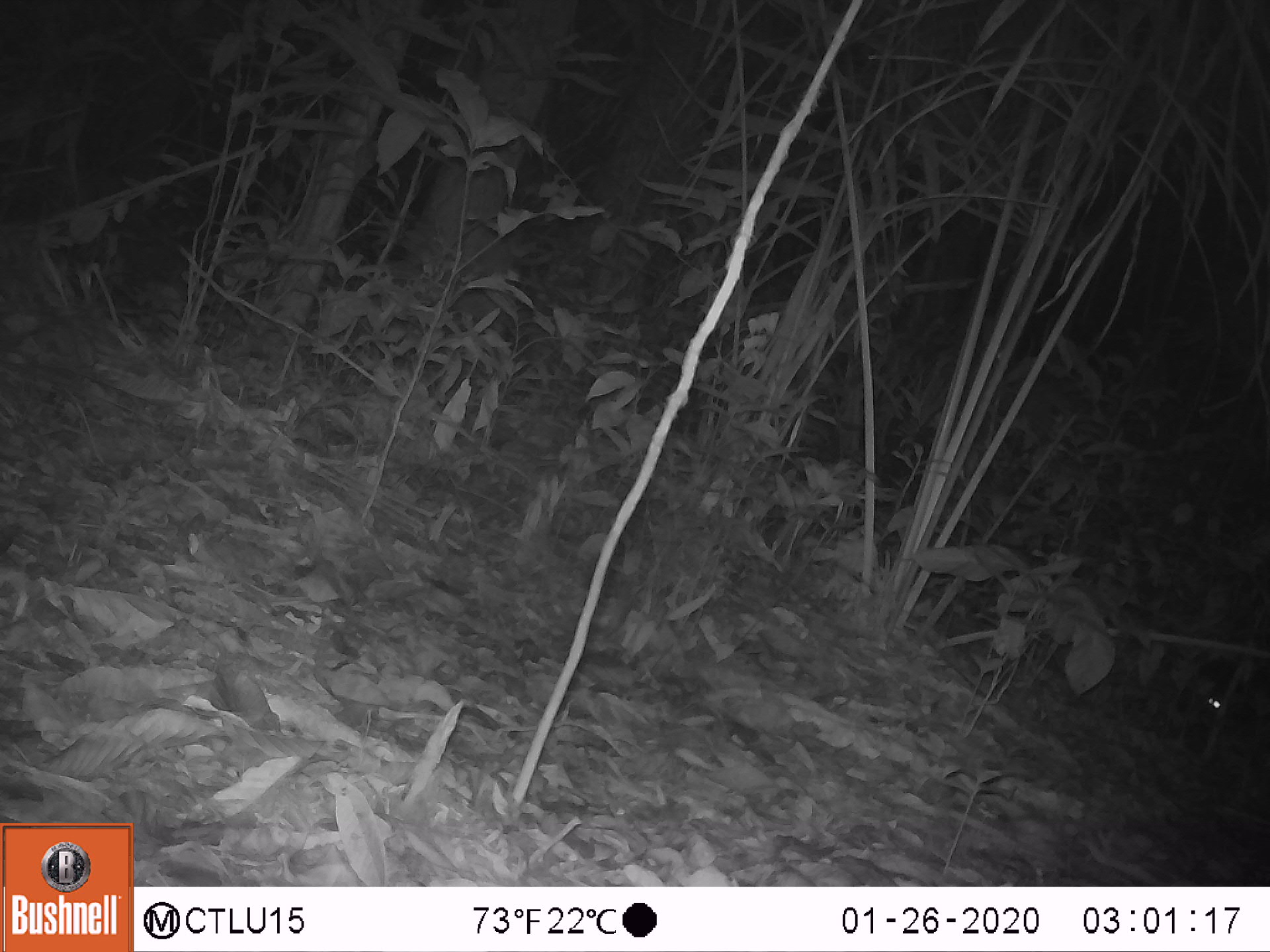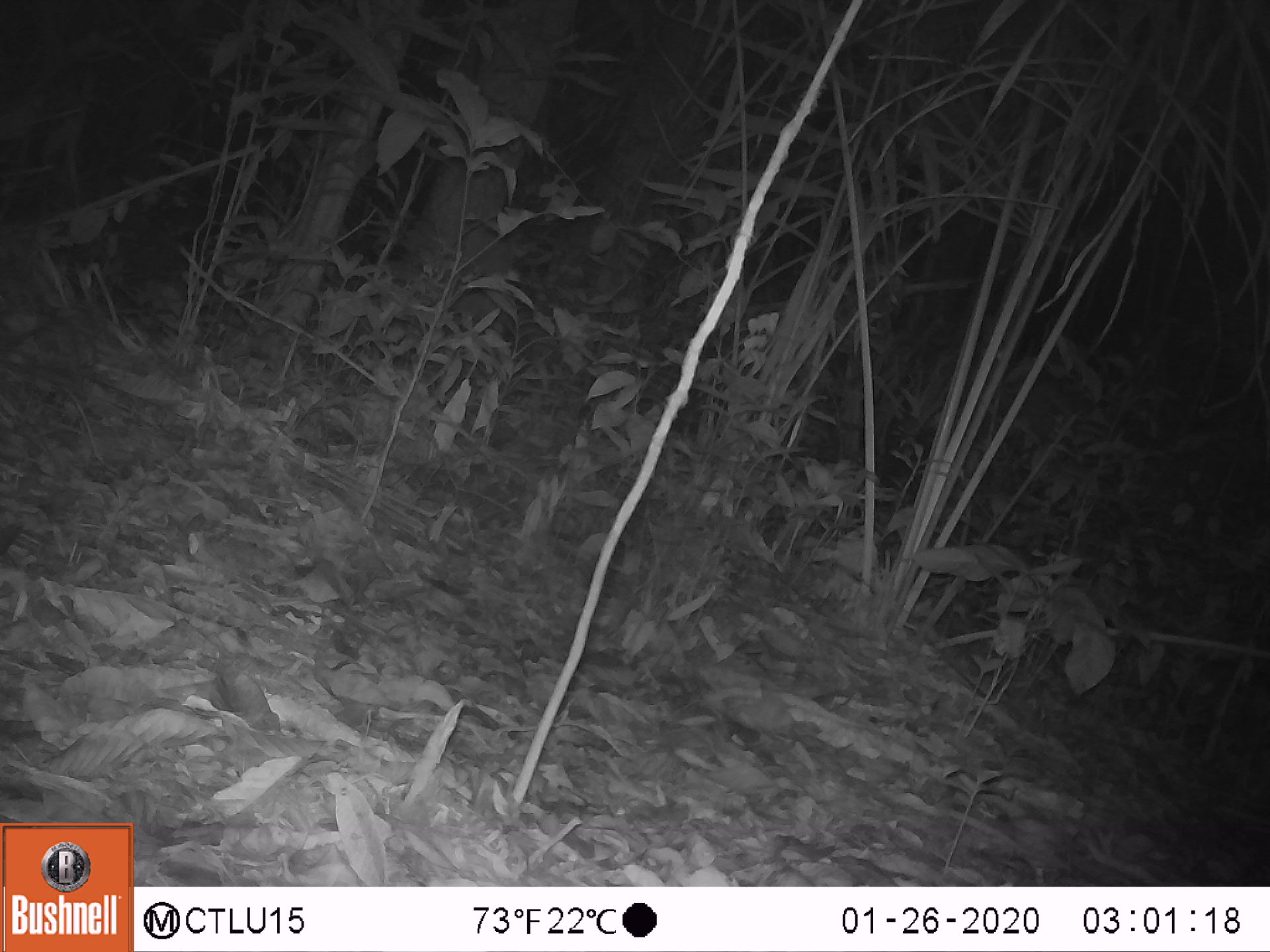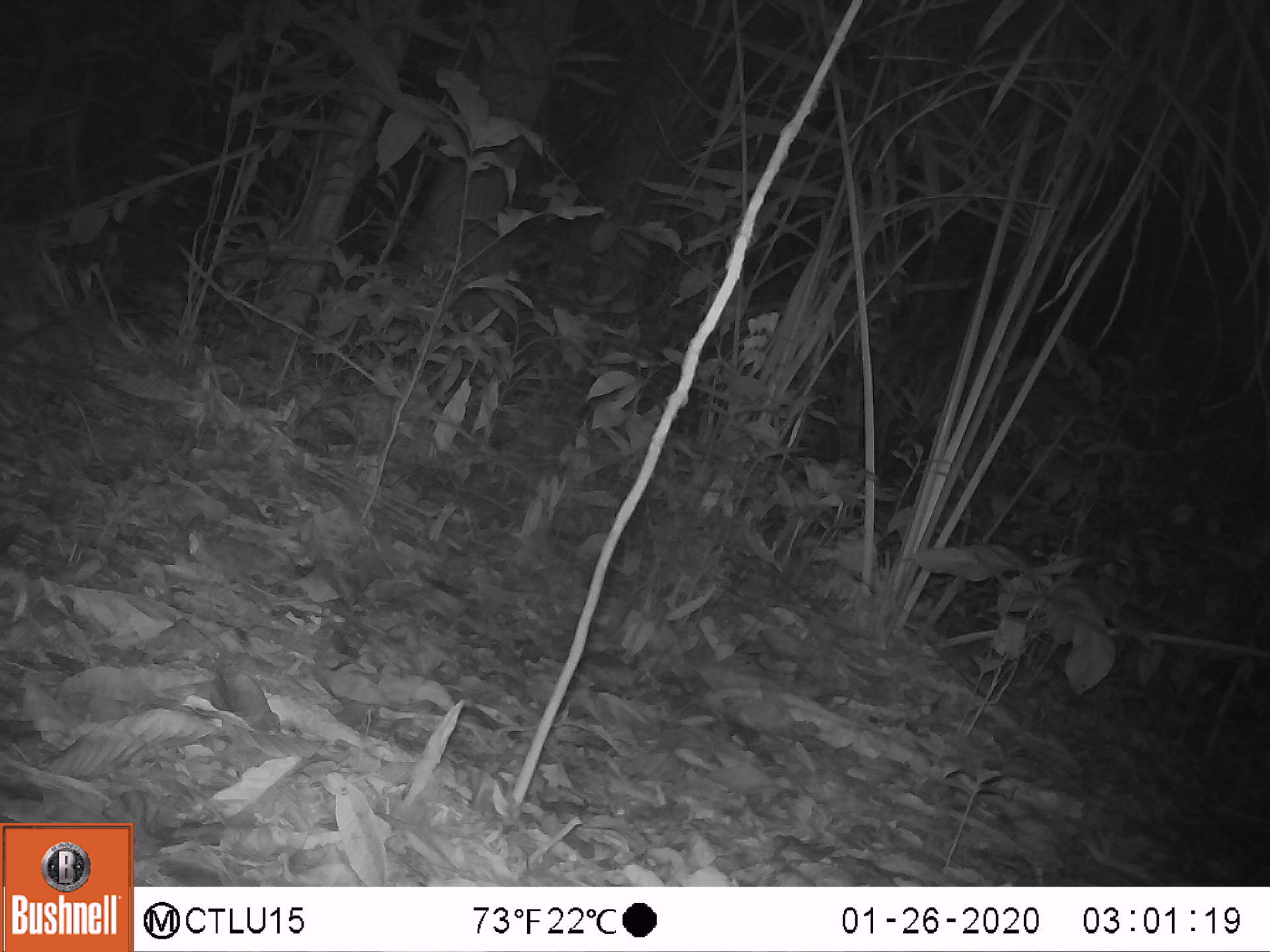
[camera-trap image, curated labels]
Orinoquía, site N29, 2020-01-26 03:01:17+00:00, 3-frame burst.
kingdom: Animalia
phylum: Chordata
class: Mammalia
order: Rodentia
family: Cuniculidae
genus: Cuniculus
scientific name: Cuniculus paca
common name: spotted paca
Spotted paca (Cuniculus paca).